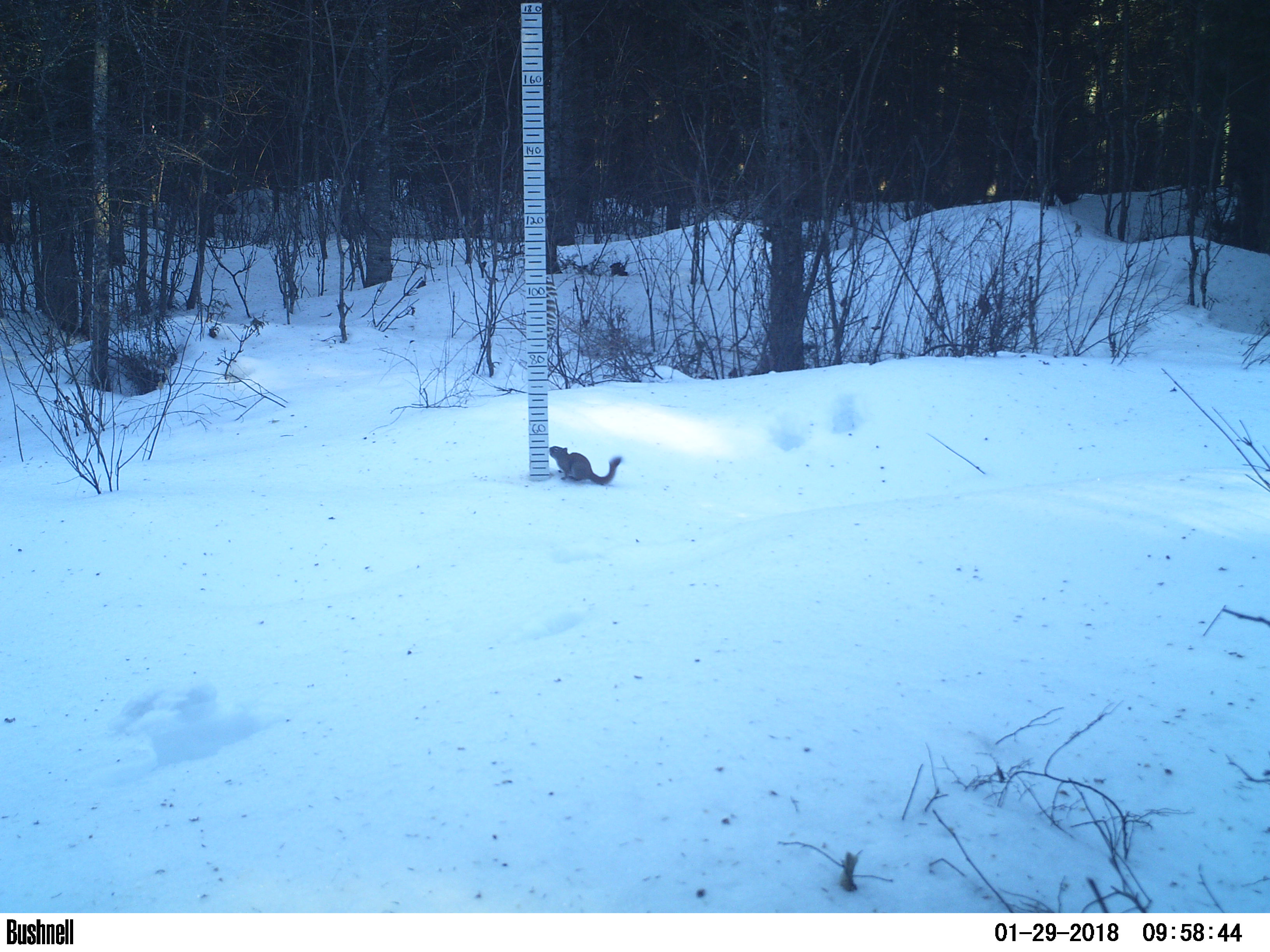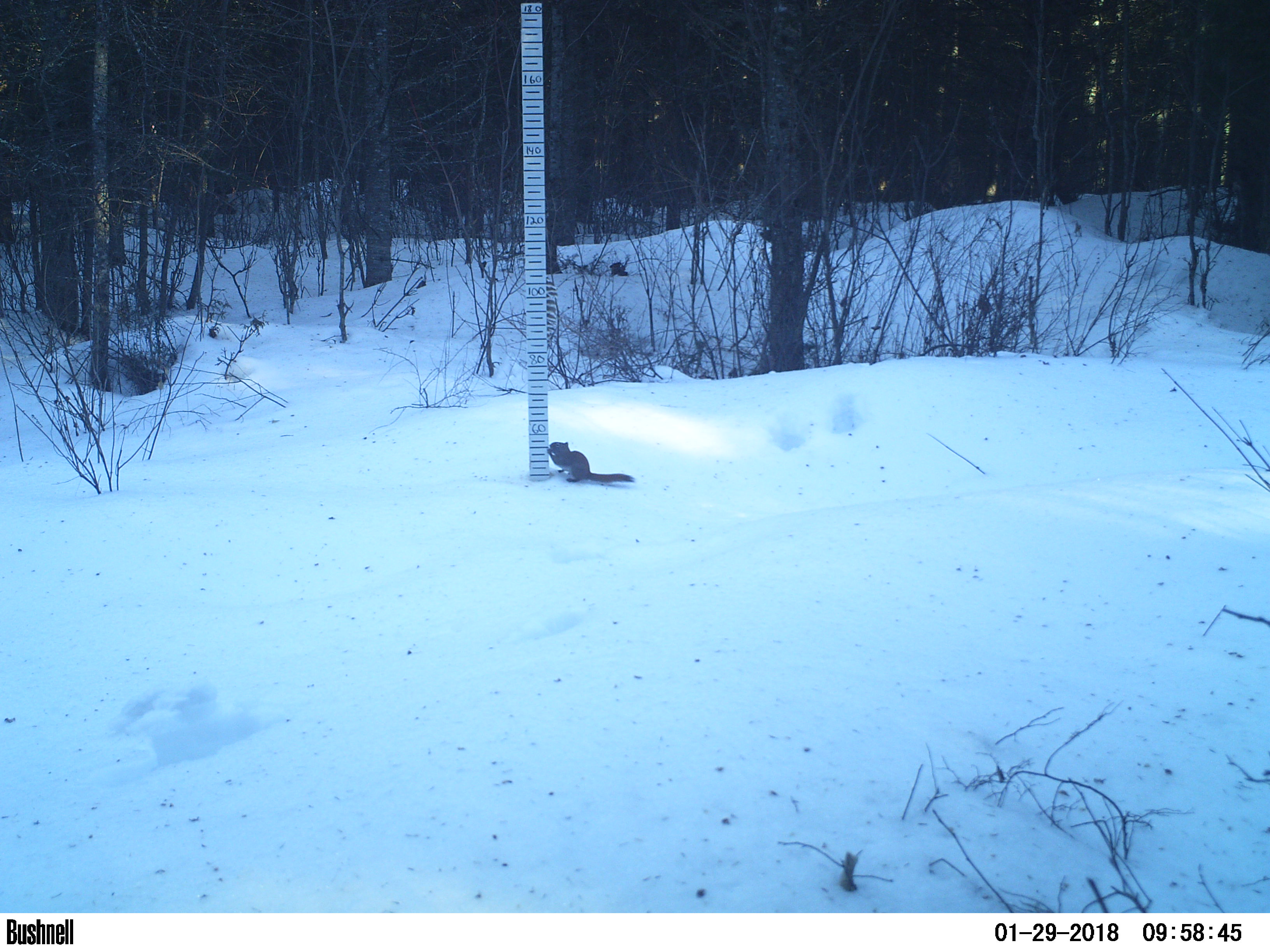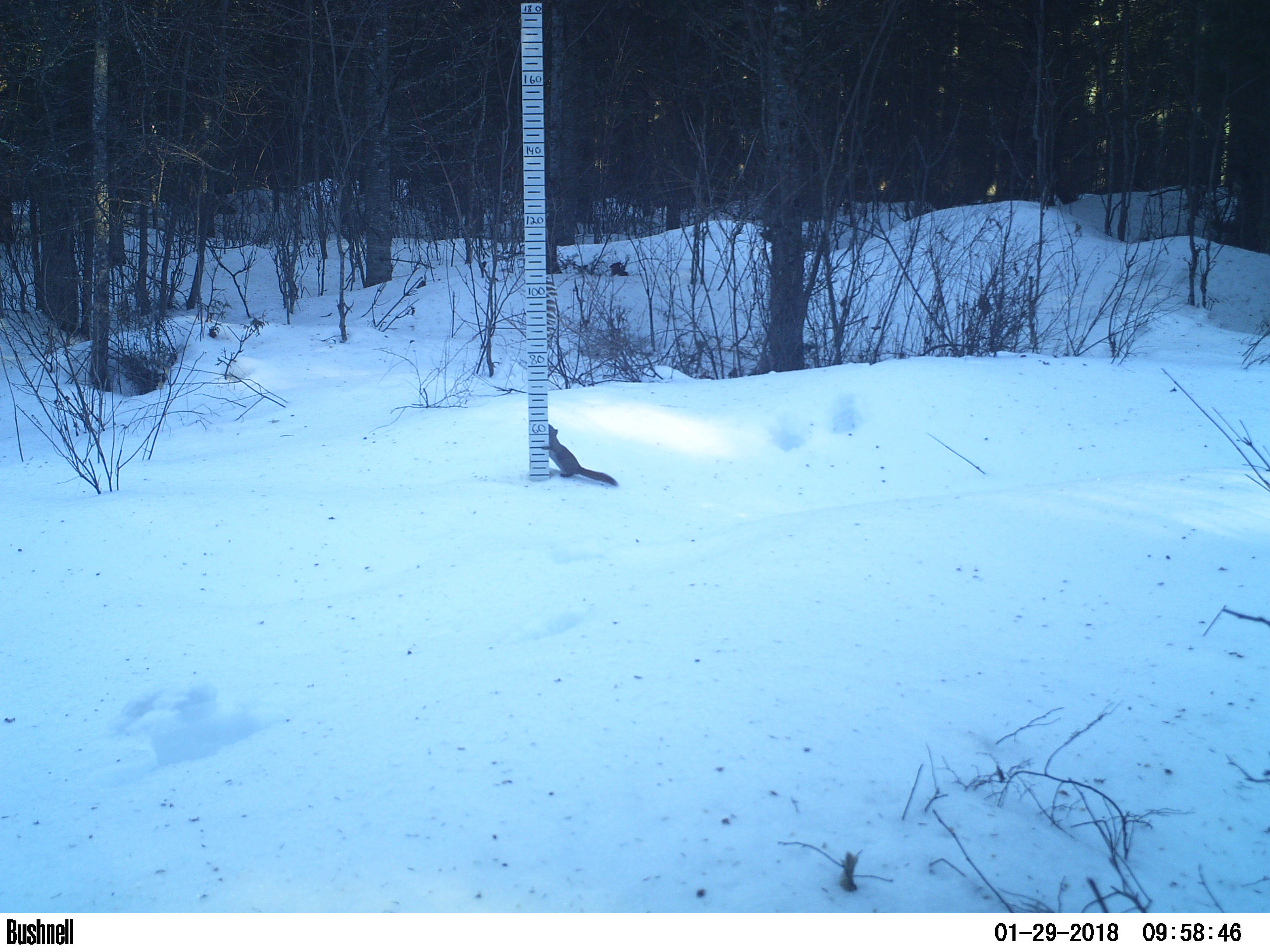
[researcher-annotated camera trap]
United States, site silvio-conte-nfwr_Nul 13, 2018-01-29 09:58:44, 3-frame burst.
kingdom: Animalia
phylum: Chordata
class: Mammalia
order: Rodentia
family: Sciuridae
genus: Tamiasciurus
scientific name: Tamiasciurus hudsonicus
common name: red squirrel